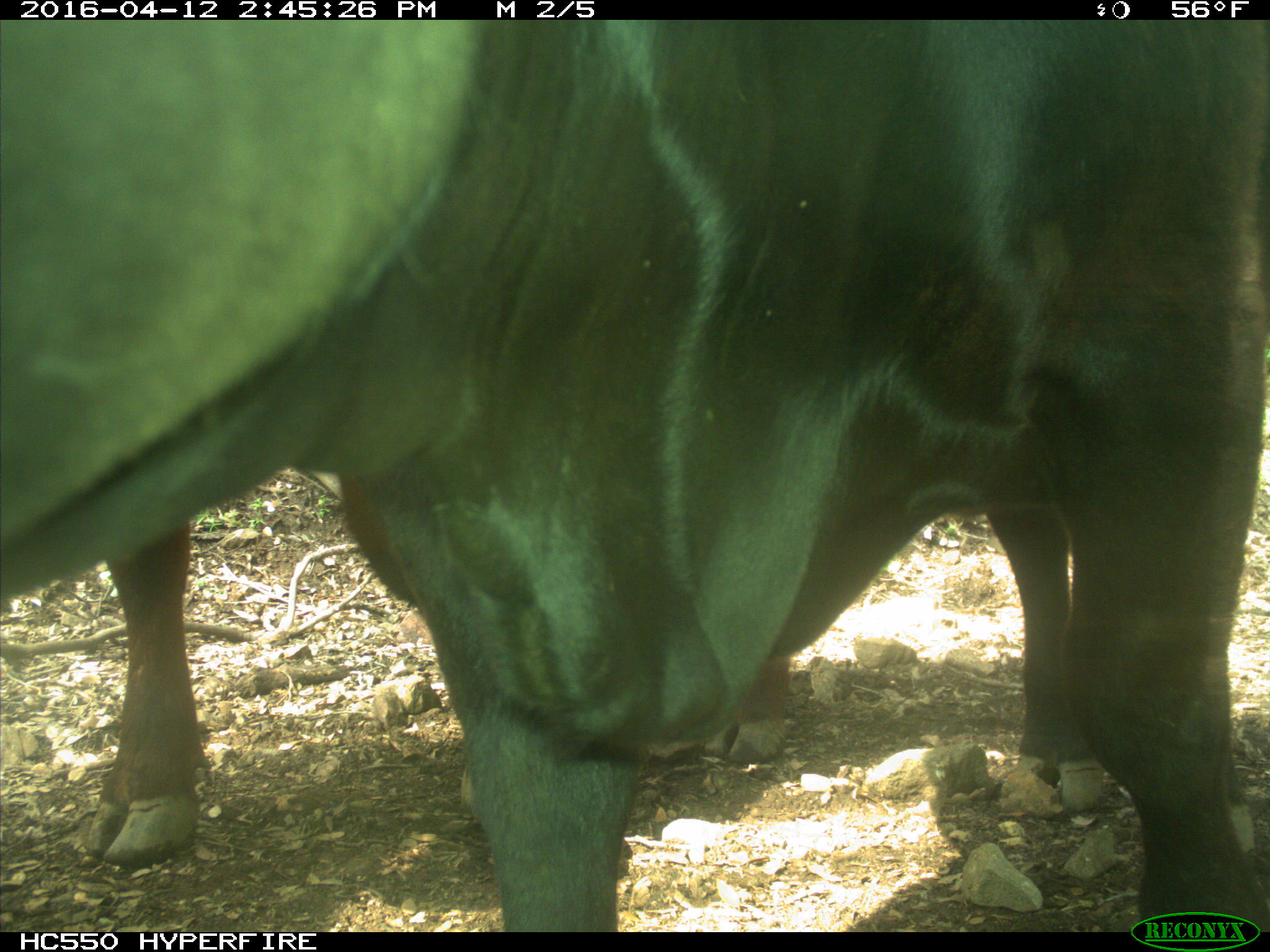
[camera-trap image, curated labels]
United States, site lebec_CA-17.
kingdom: Animalia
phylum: Chordata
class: Mammalia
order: Artiodactyla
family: Bovidae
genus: Bos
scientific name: Bos taurus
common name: domestic cow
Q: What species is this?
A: Bos taurus (domestic cow).